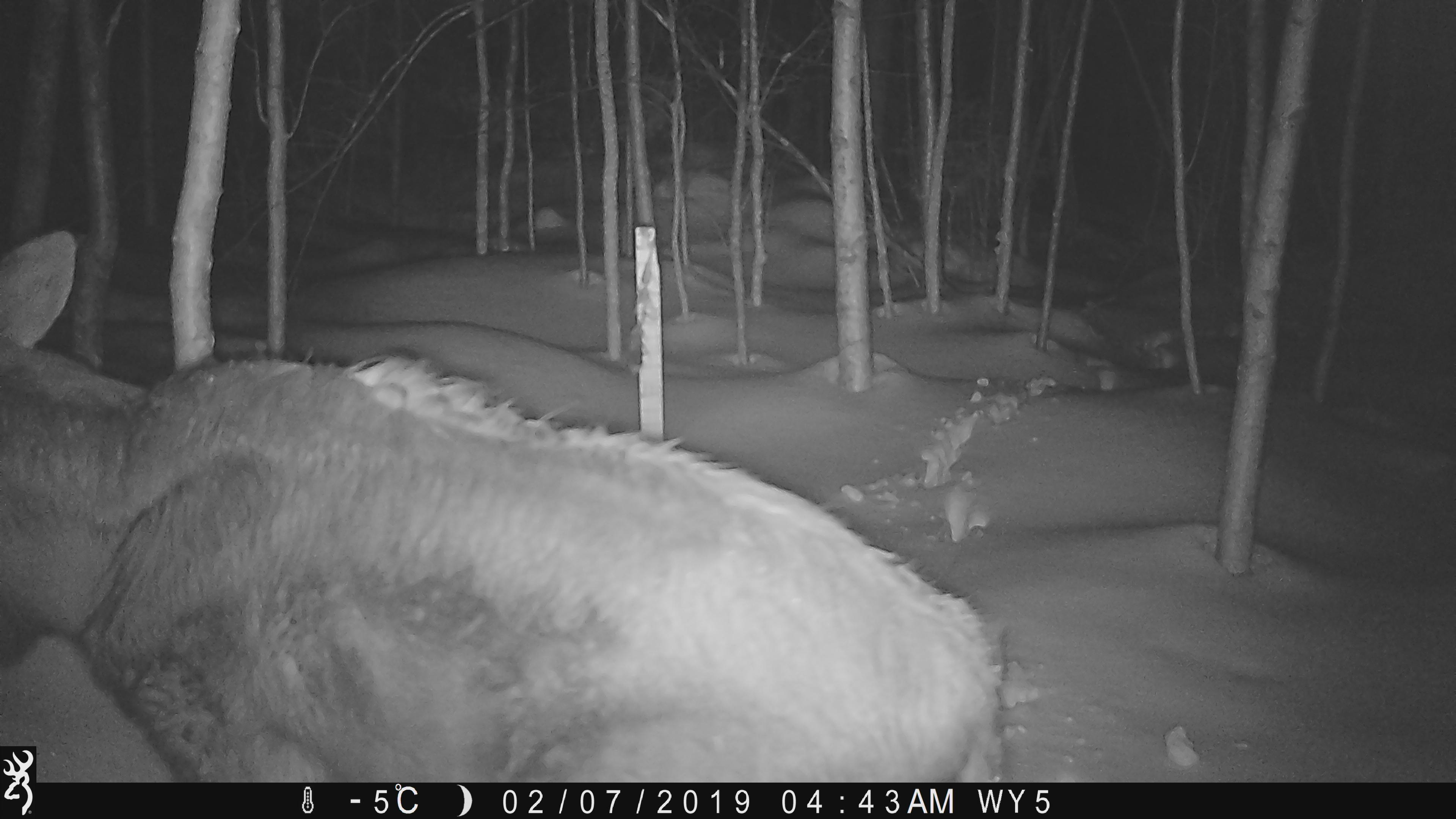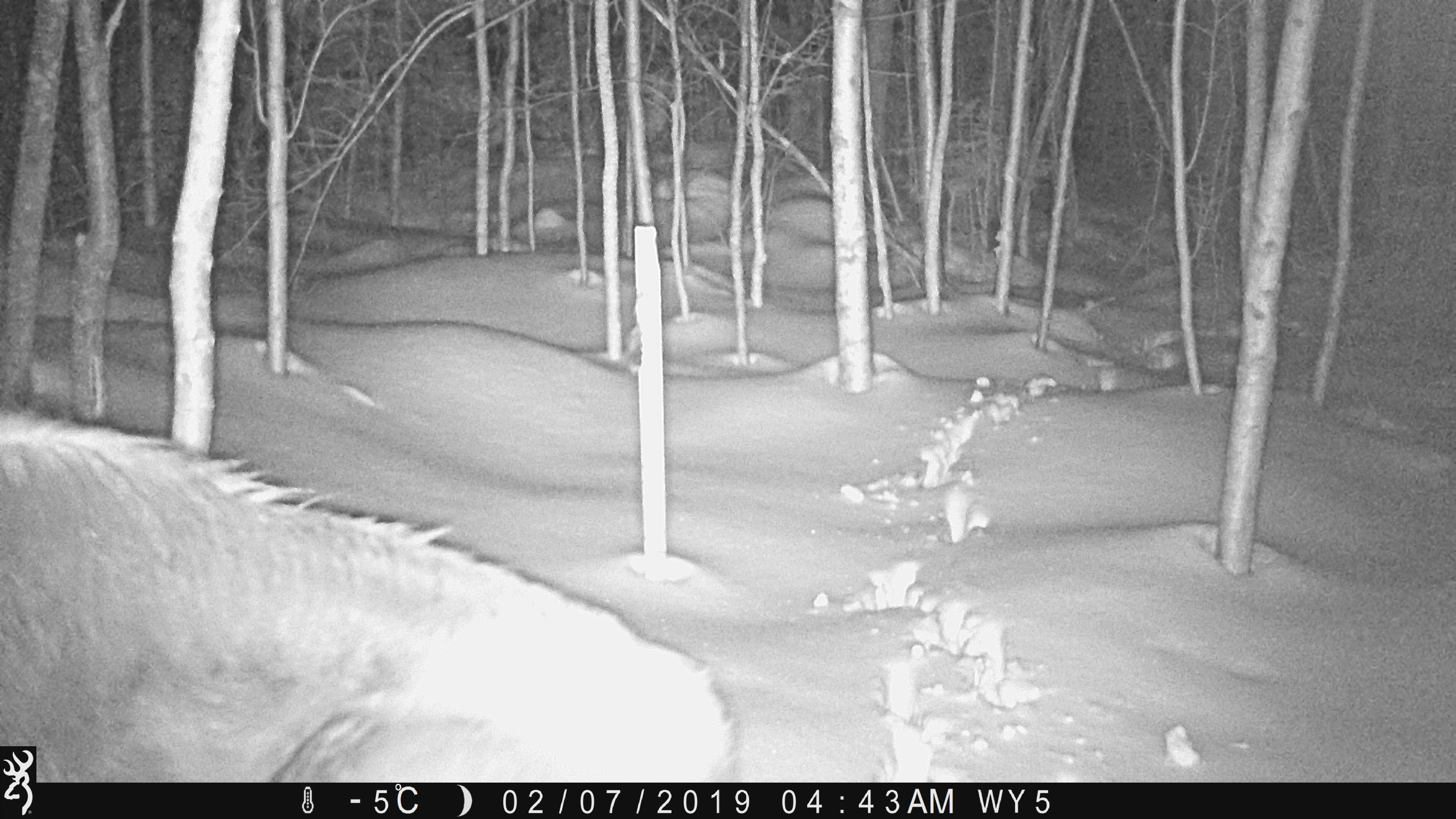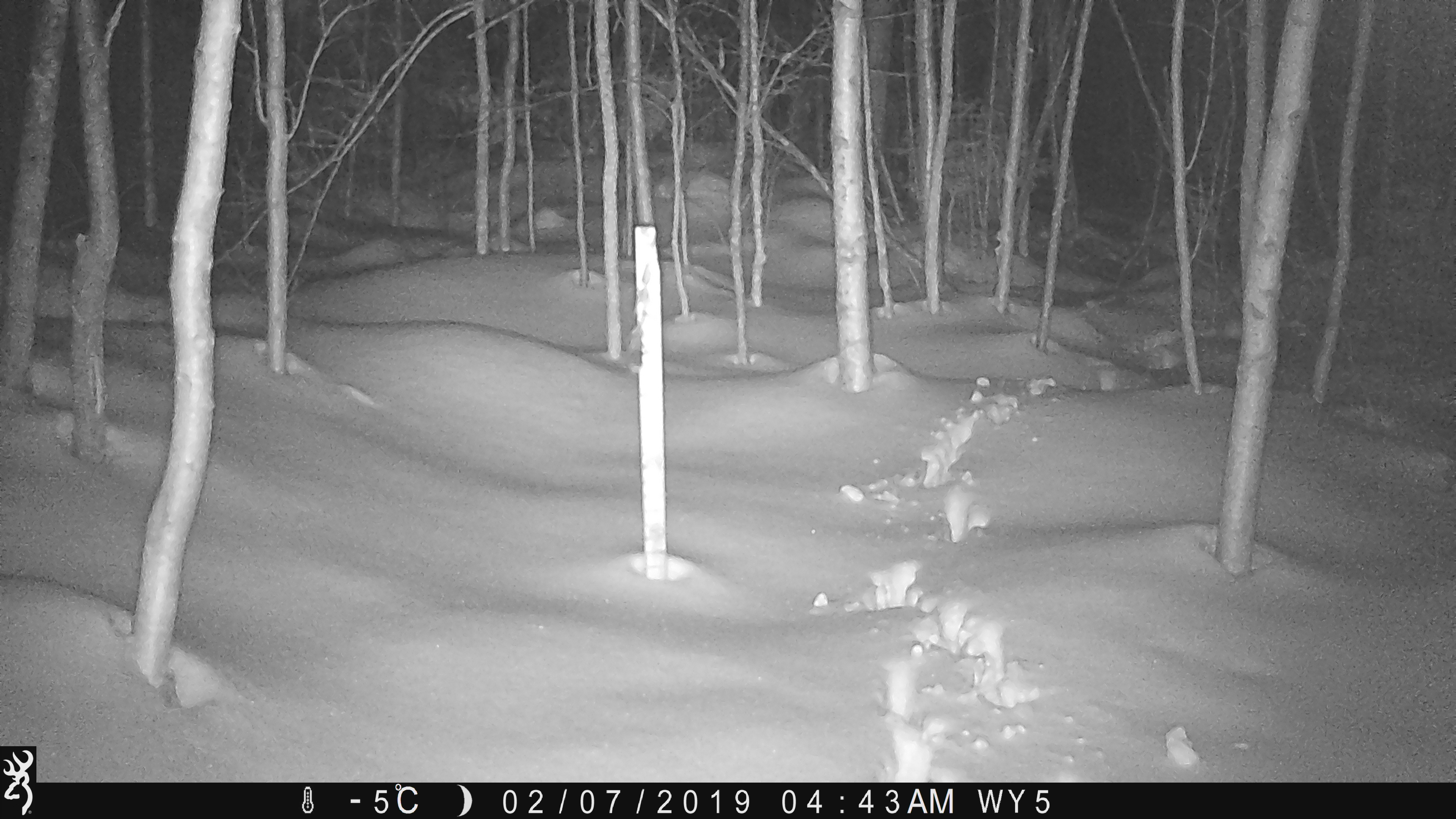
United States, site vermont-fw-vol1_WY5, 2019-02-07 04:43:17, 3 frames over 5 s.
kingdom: Animalia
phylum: Chordata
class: Mammalia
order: Artiodactyla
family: Cervidae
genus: Alces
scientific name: Alces alces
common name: moose